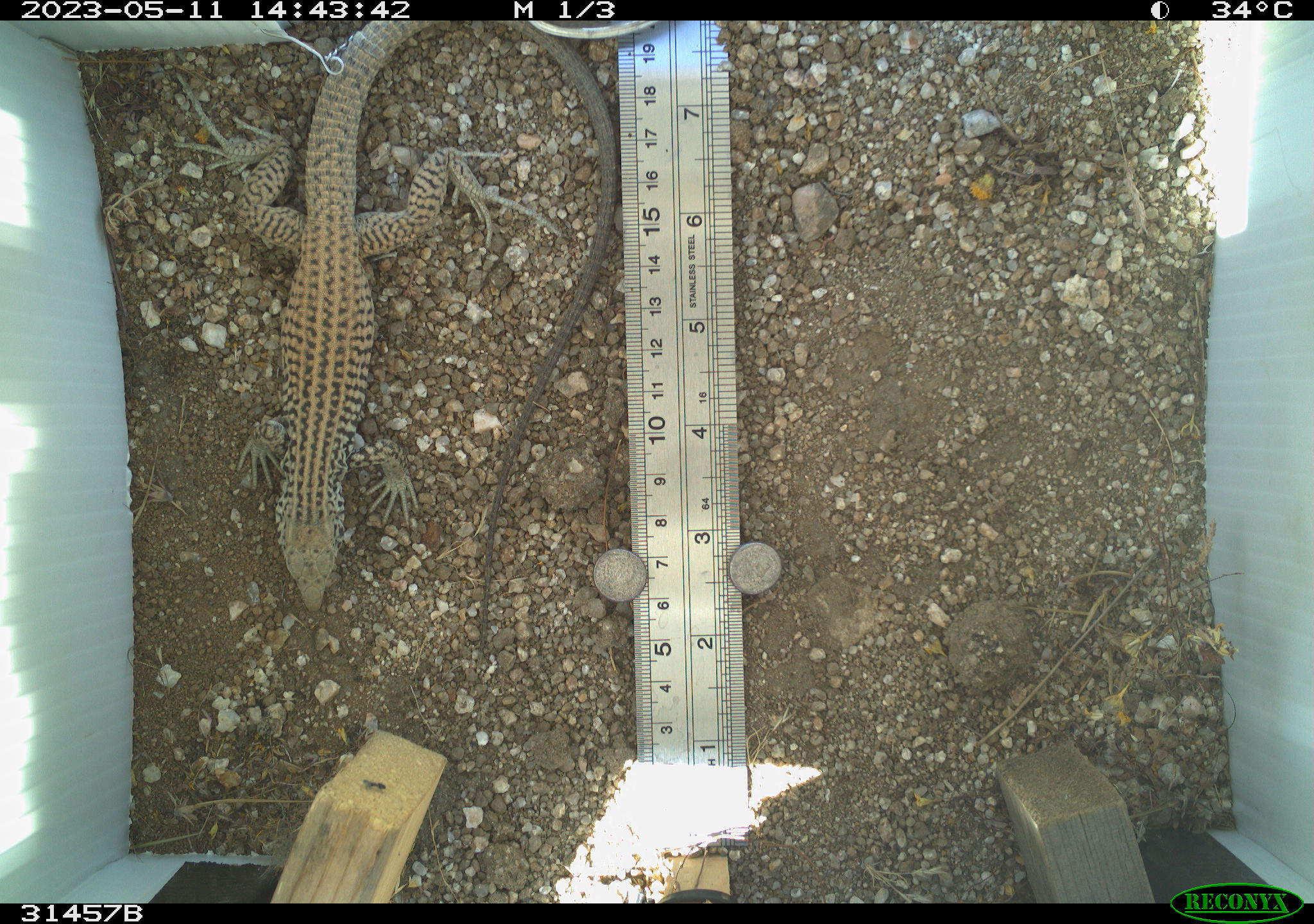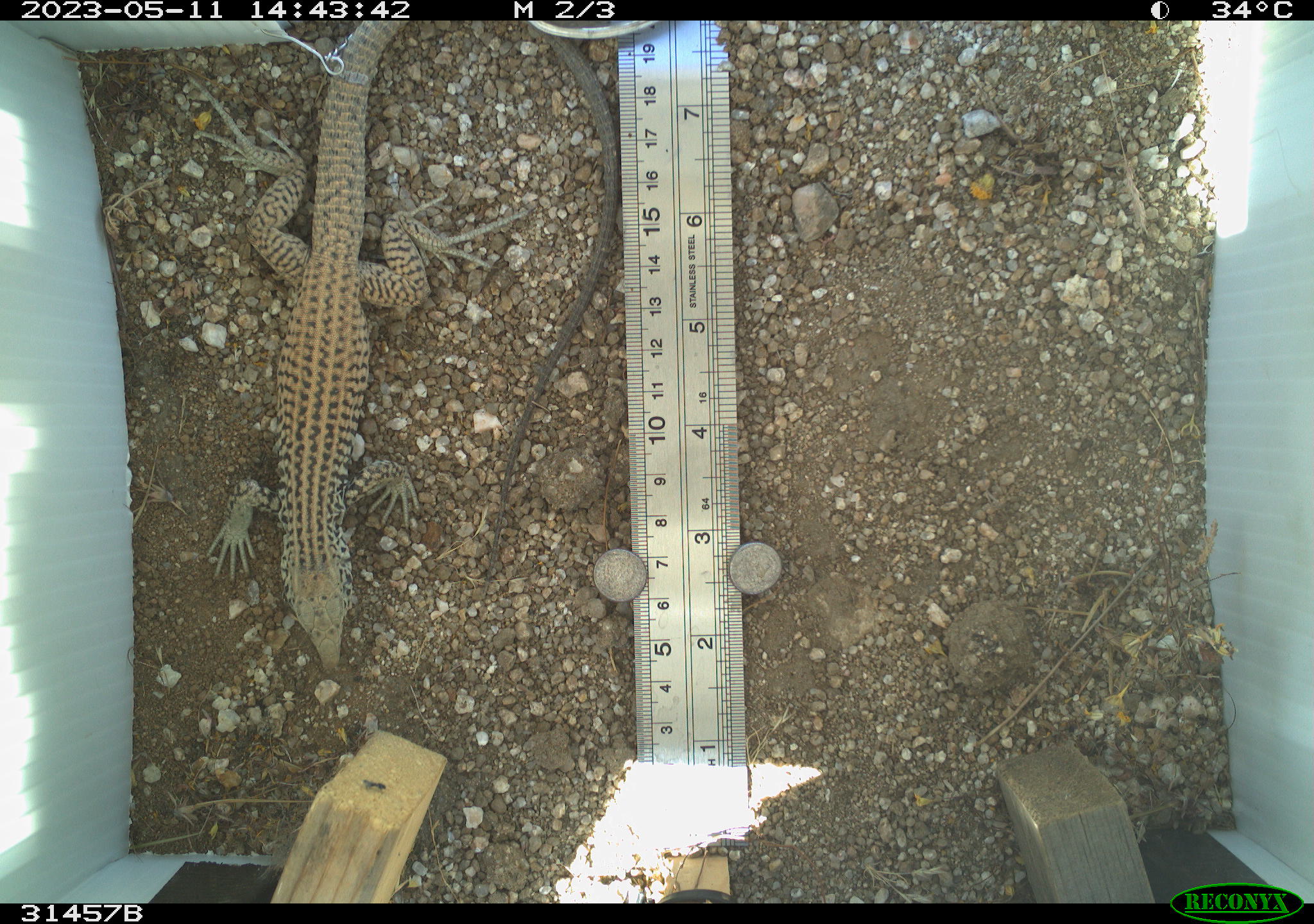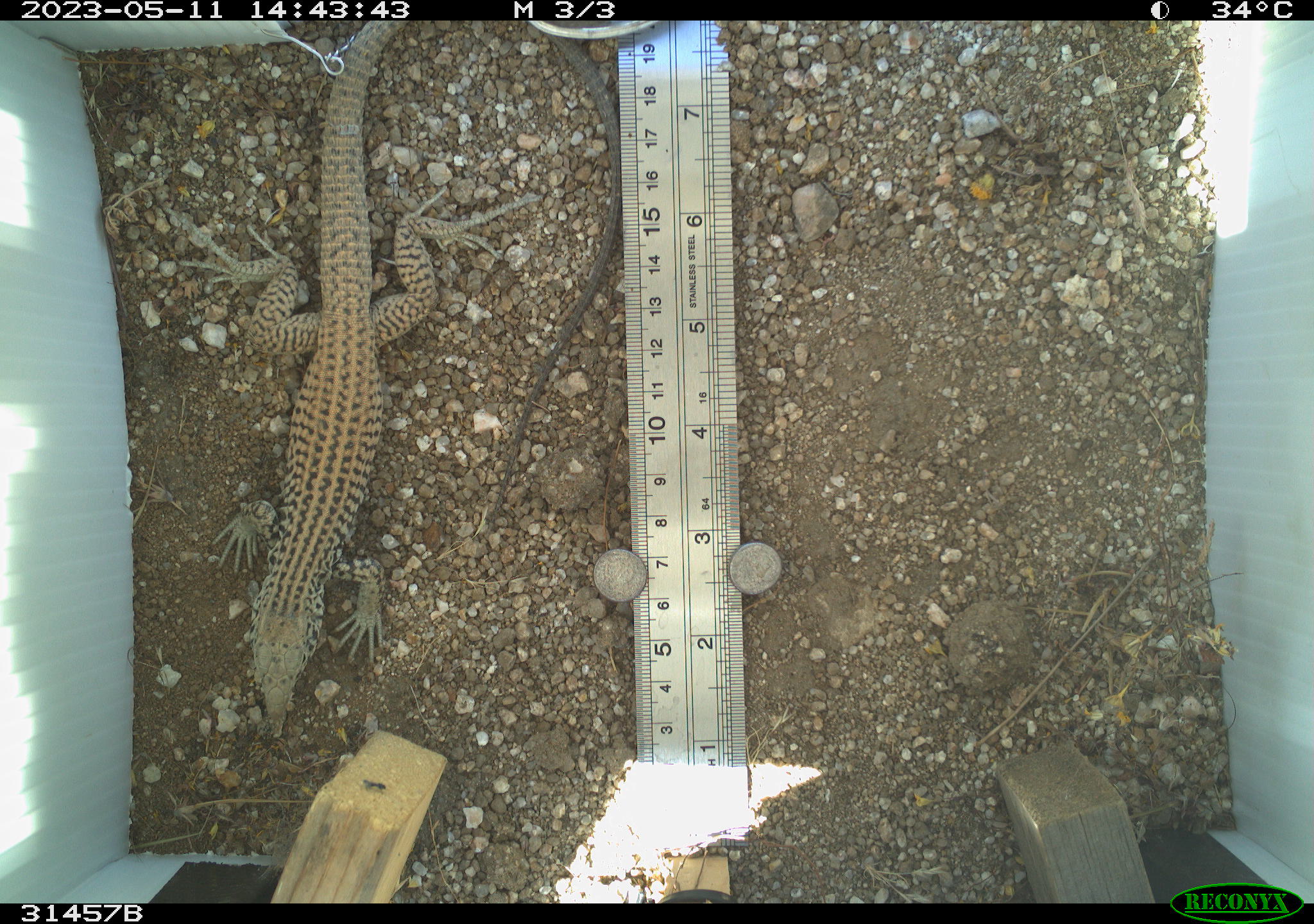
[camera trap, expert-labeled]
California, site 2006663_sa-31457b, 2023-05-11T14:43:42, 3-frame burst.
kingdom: Animalia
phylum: Chordata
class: Reptilia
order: Squamata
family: Teiidae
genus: Aspidoscelis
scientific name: Aspidoscelis tigris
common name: western whiptail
Western whiptail (Aspidoscelis tigris).